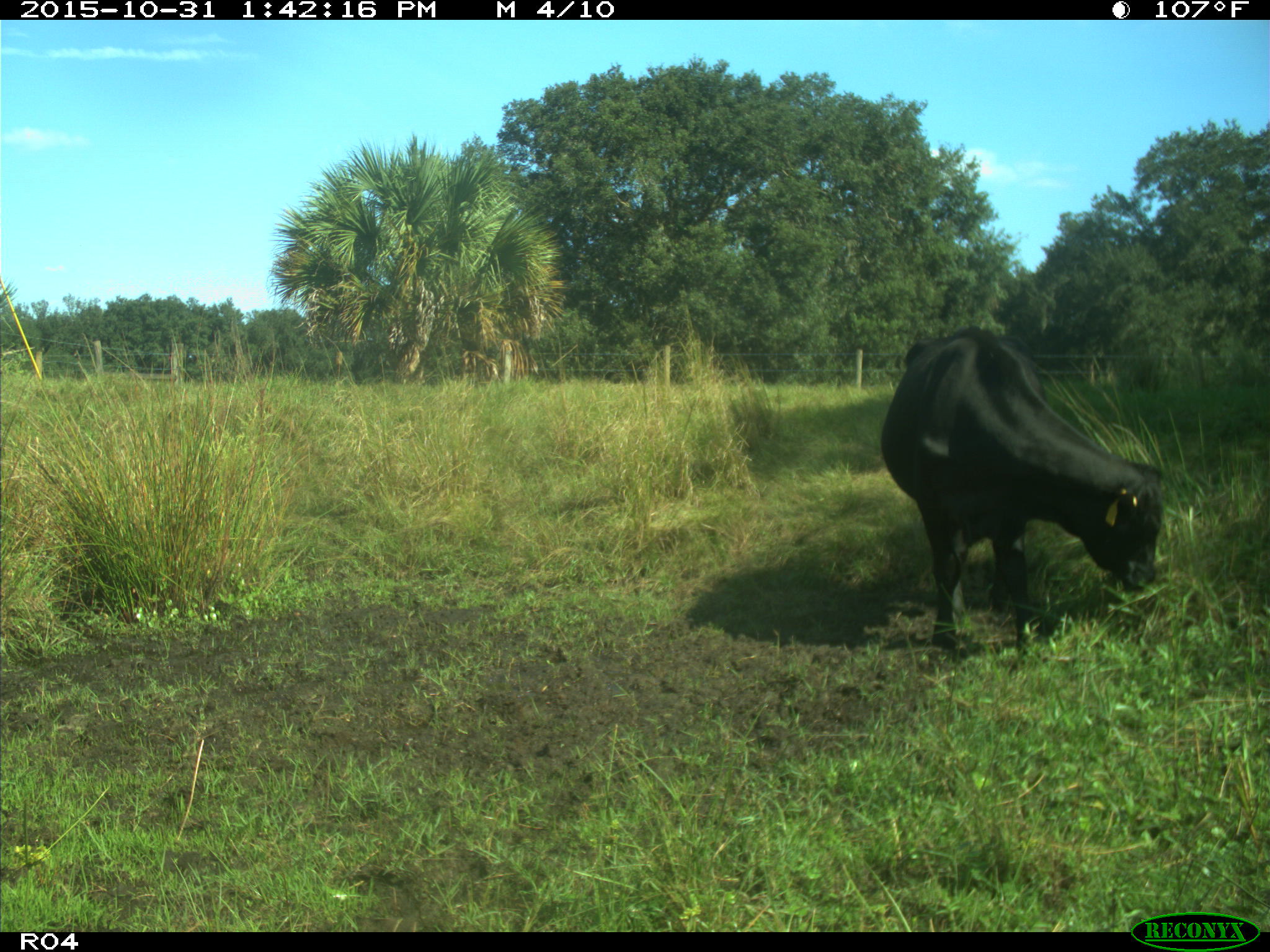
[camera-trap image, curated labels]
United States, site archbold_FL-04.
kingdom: Animalia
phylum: Chordata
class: Mammalia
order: Artiodactyla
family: Bovidae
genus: Bos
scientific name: Bos taurus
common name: domestic cow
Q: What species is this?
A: Bos taurus (domestic cow).